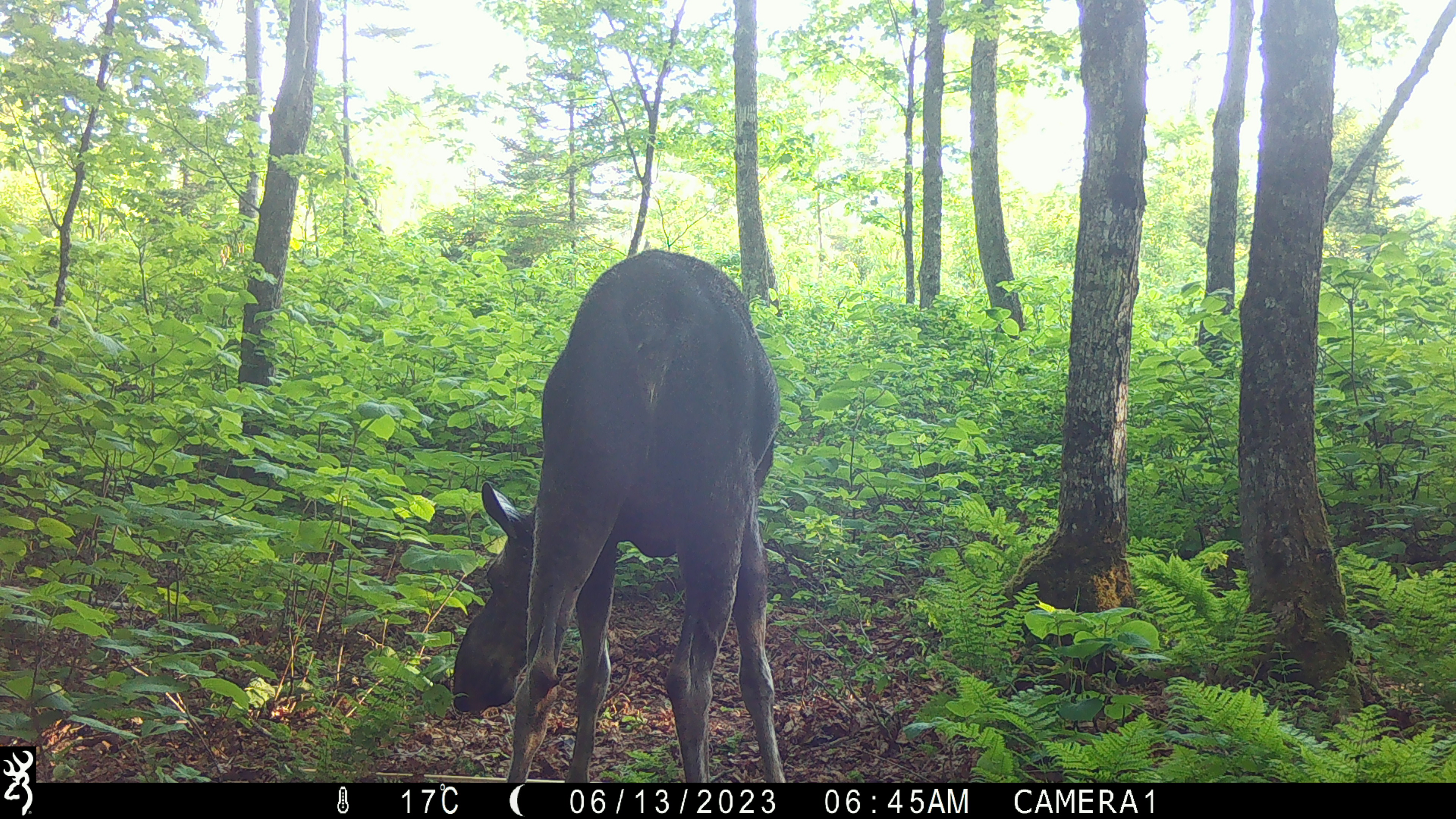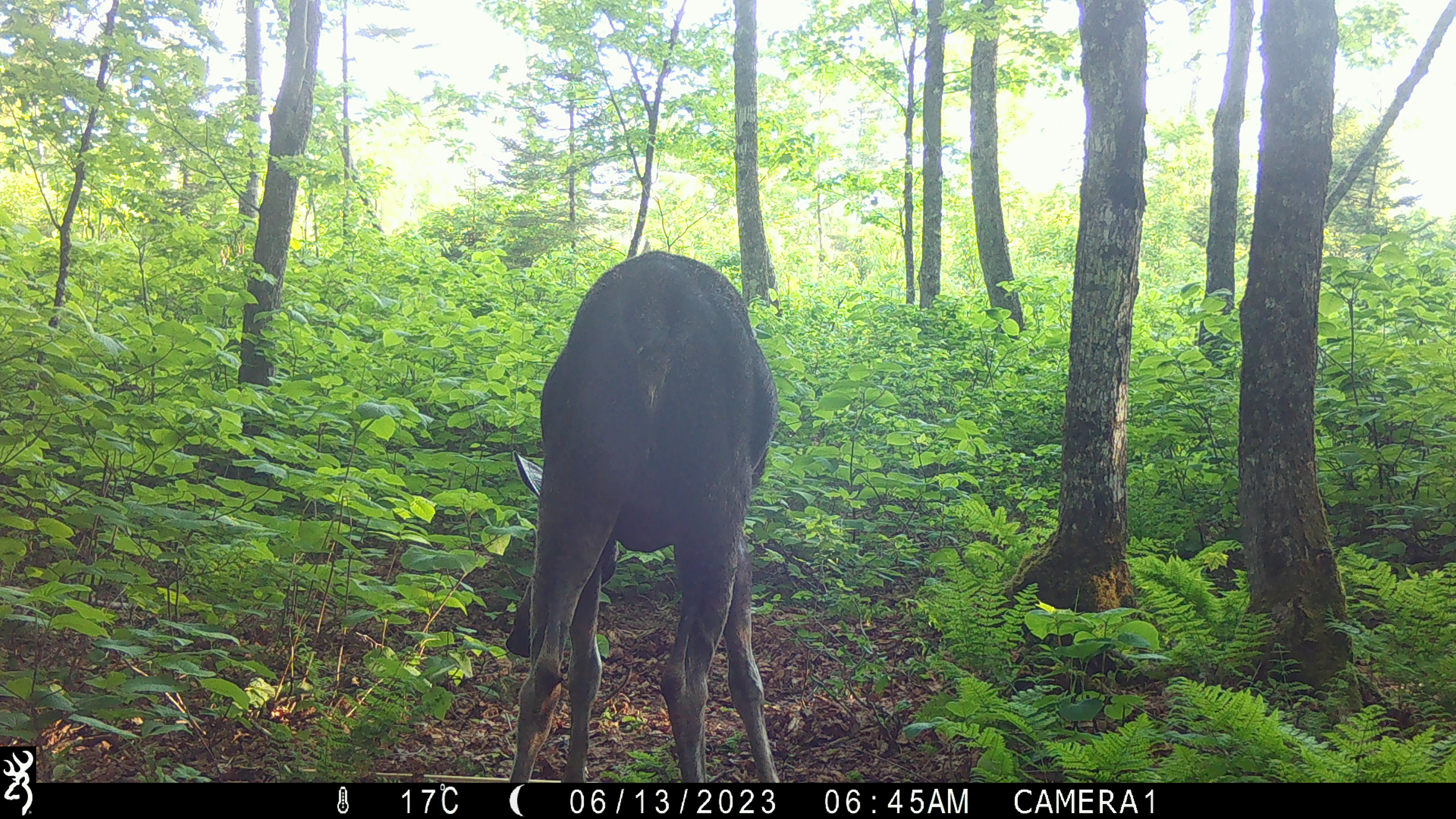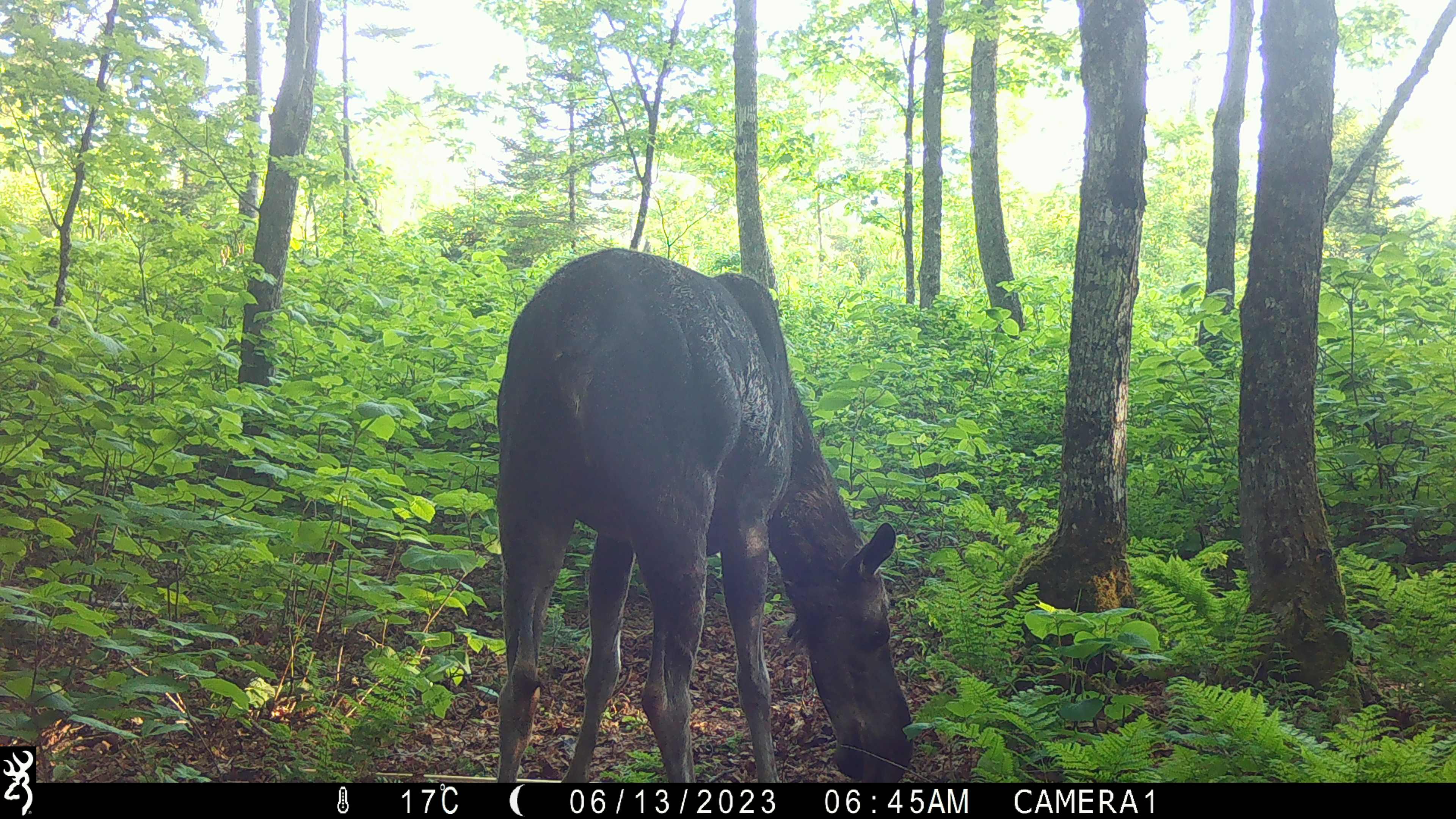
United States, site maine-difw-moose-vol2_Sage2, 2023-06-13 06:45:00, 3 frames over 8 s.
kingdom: Animalia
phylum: Chordata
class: Mammalia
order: Artiodactyla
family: Cervidae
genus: Alces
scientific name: Alces alces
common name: moose